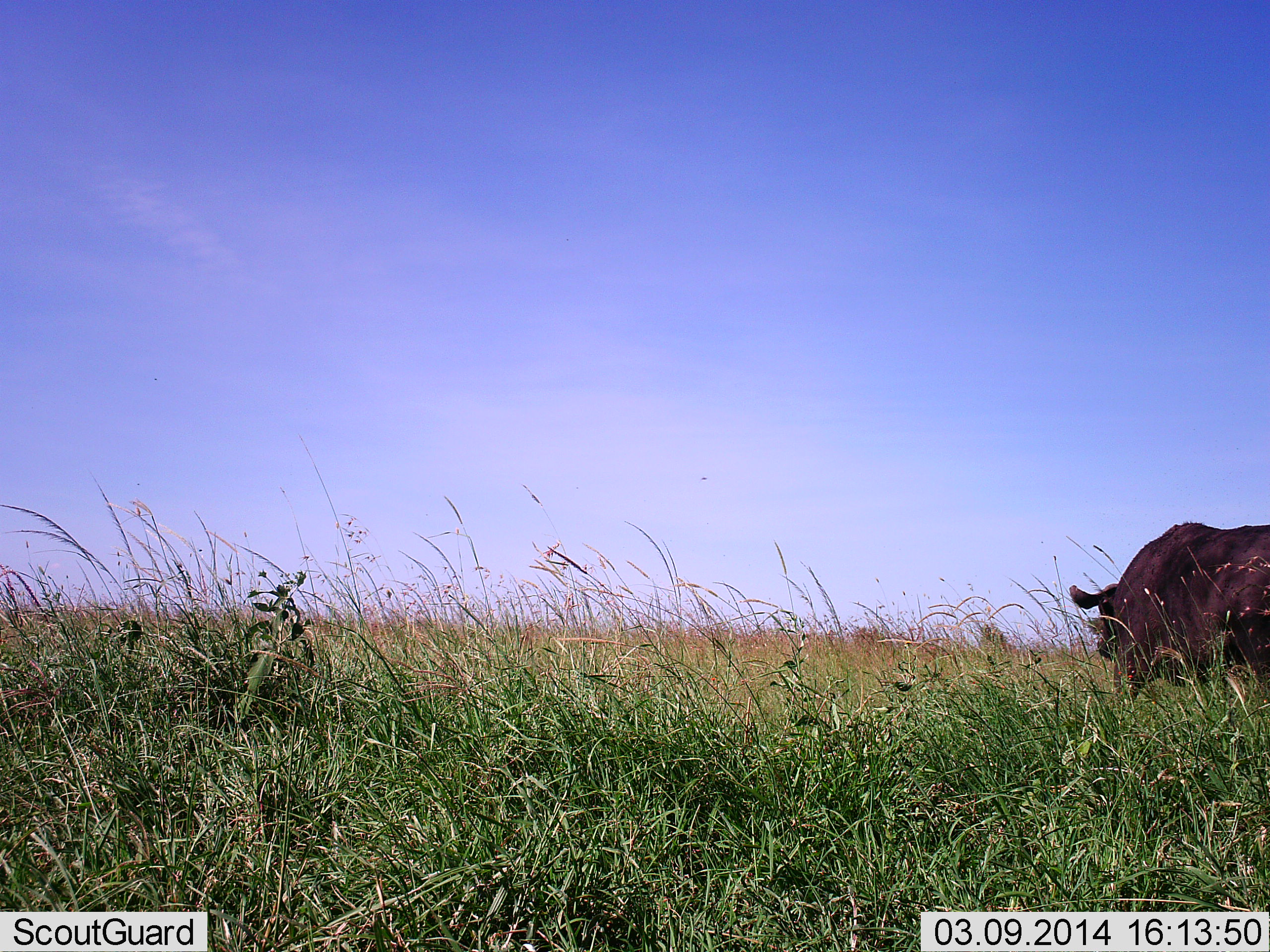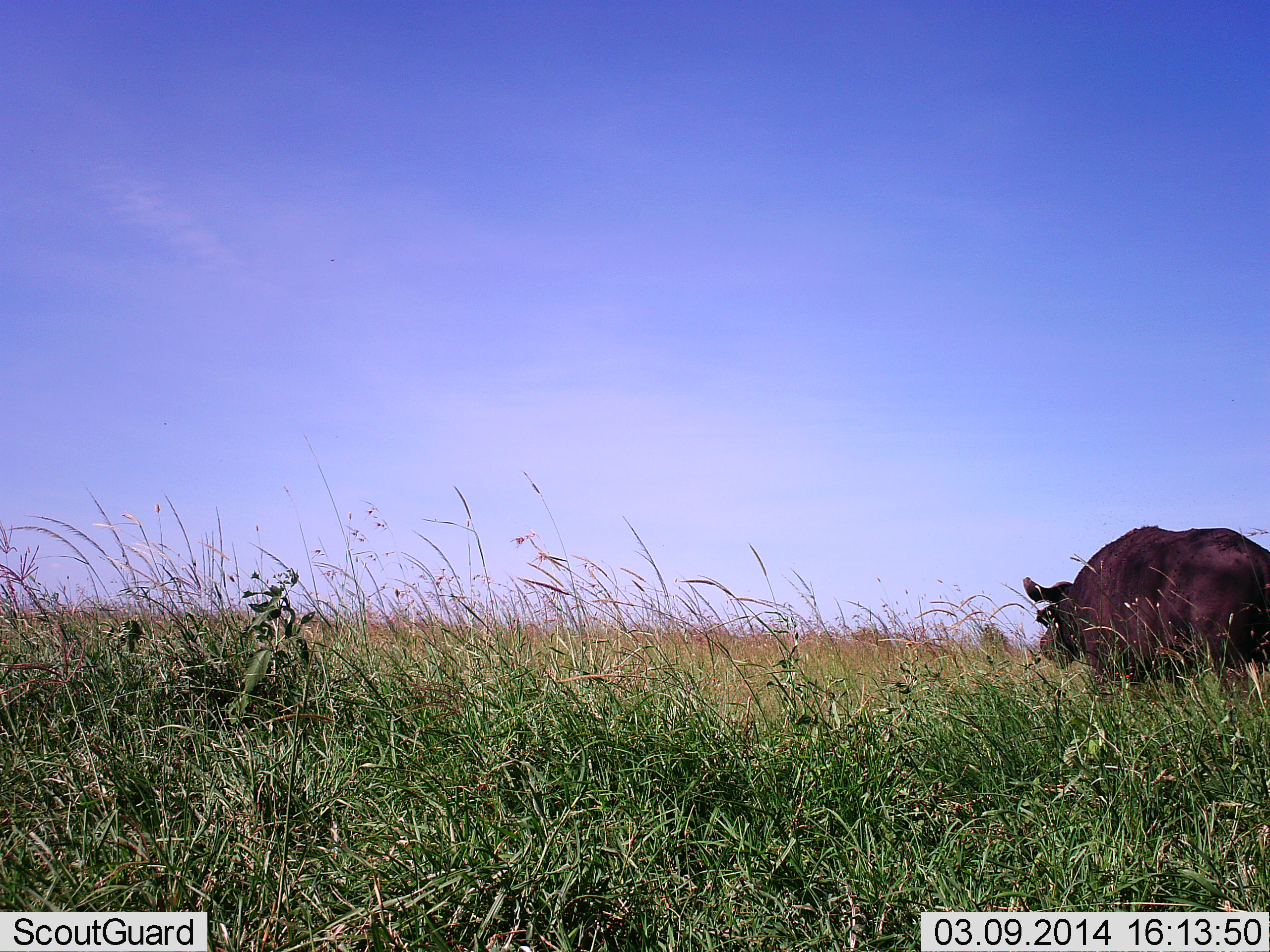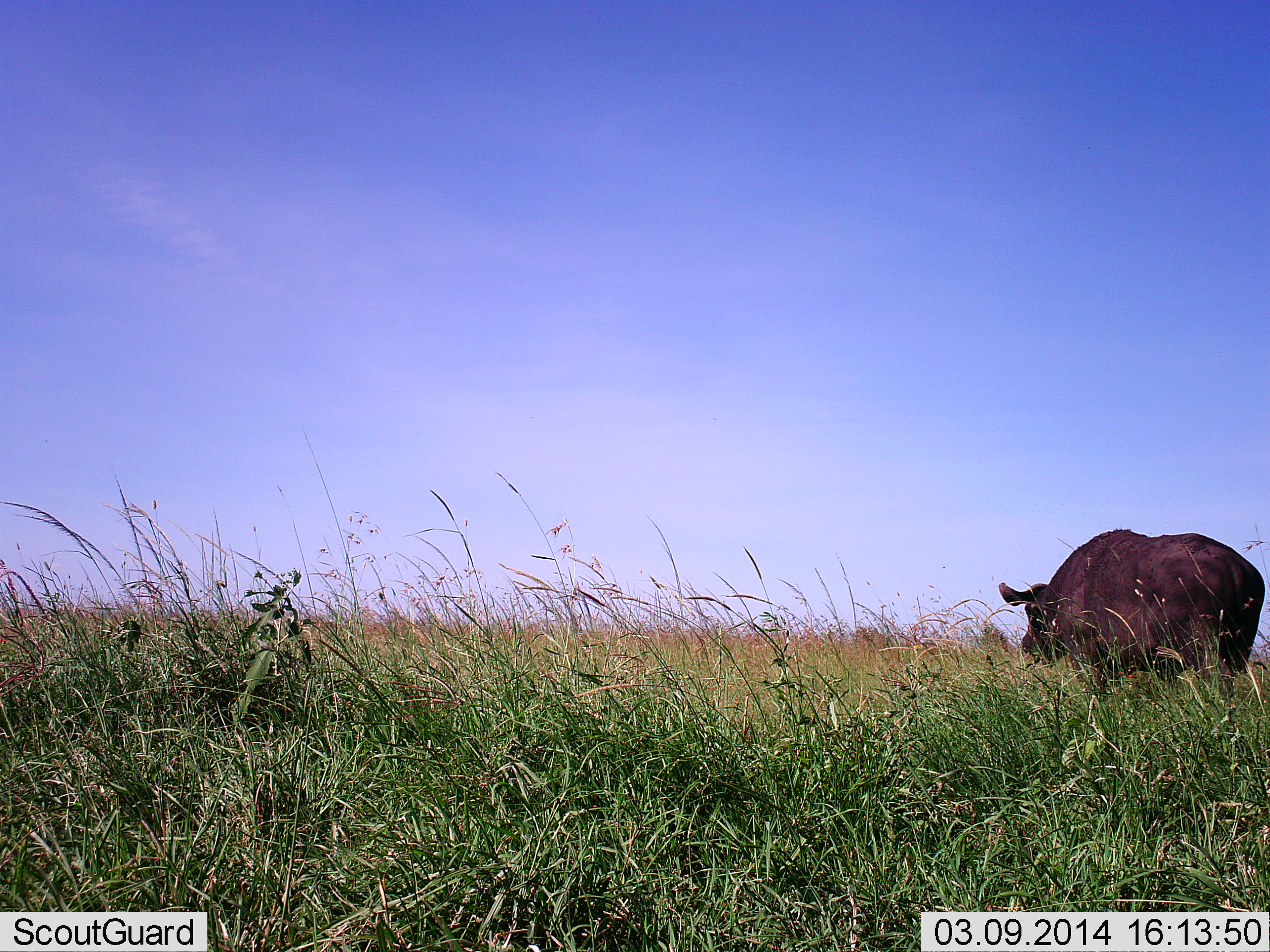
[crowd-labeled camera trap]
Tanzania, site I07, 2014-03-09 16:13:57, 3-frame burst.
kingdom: Animalia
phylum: Chordata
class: Mammalia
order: Artiodactyla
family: Bovidae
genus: Syncerus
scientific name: Syncerus caffer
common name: cape buffalo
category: buffalo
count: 1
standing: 0%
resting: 0%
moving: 90%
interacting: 0%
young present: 0%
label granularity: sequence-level